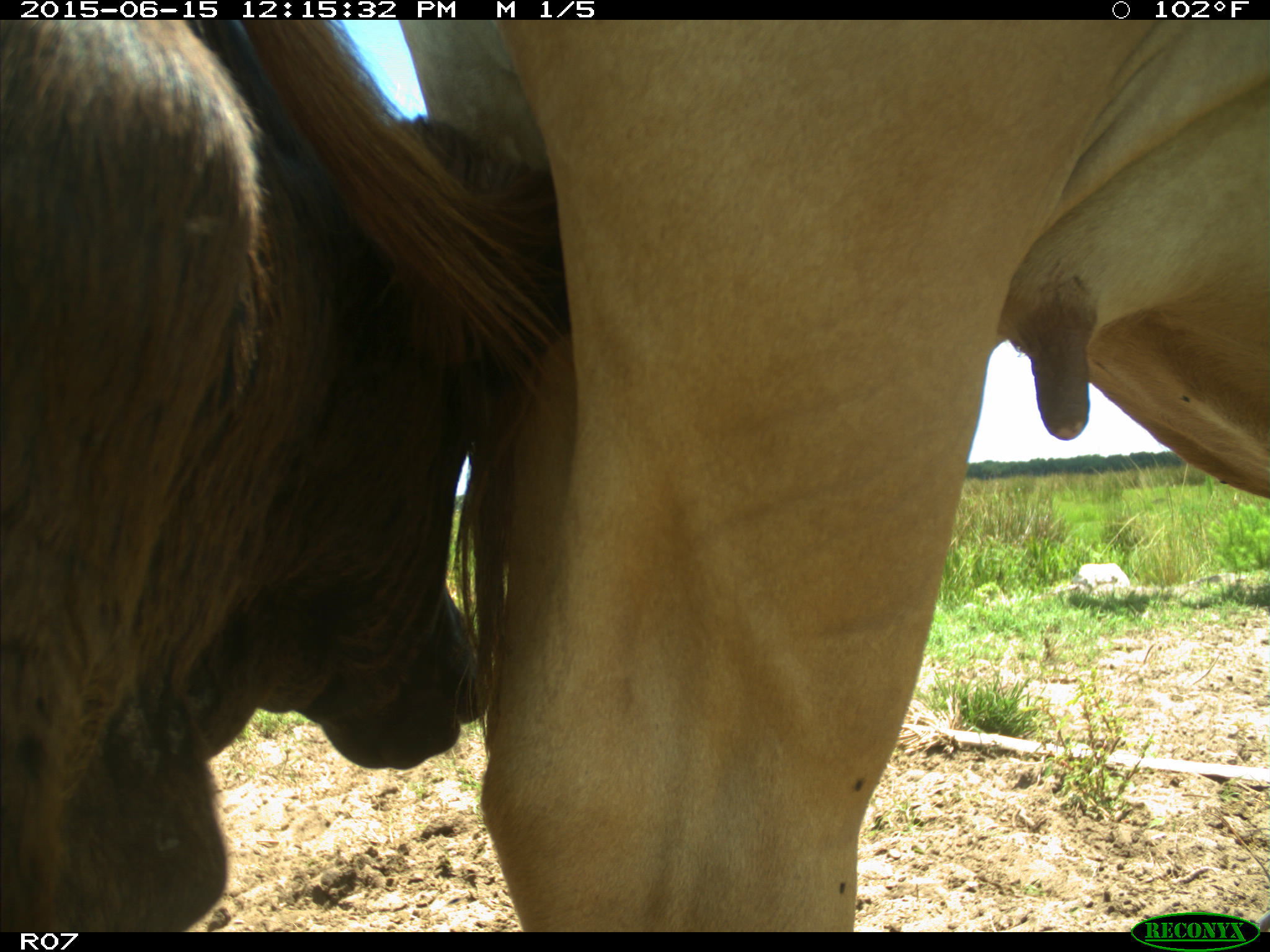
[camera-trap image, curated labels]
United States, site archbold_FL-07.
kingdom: Animalia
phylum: Chordata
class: Mammalia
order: Artiodactyla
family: Bovidae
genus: Bos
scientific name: Bos taurus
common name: domestic cow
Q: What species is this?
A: Bos taurus (domestic cow).